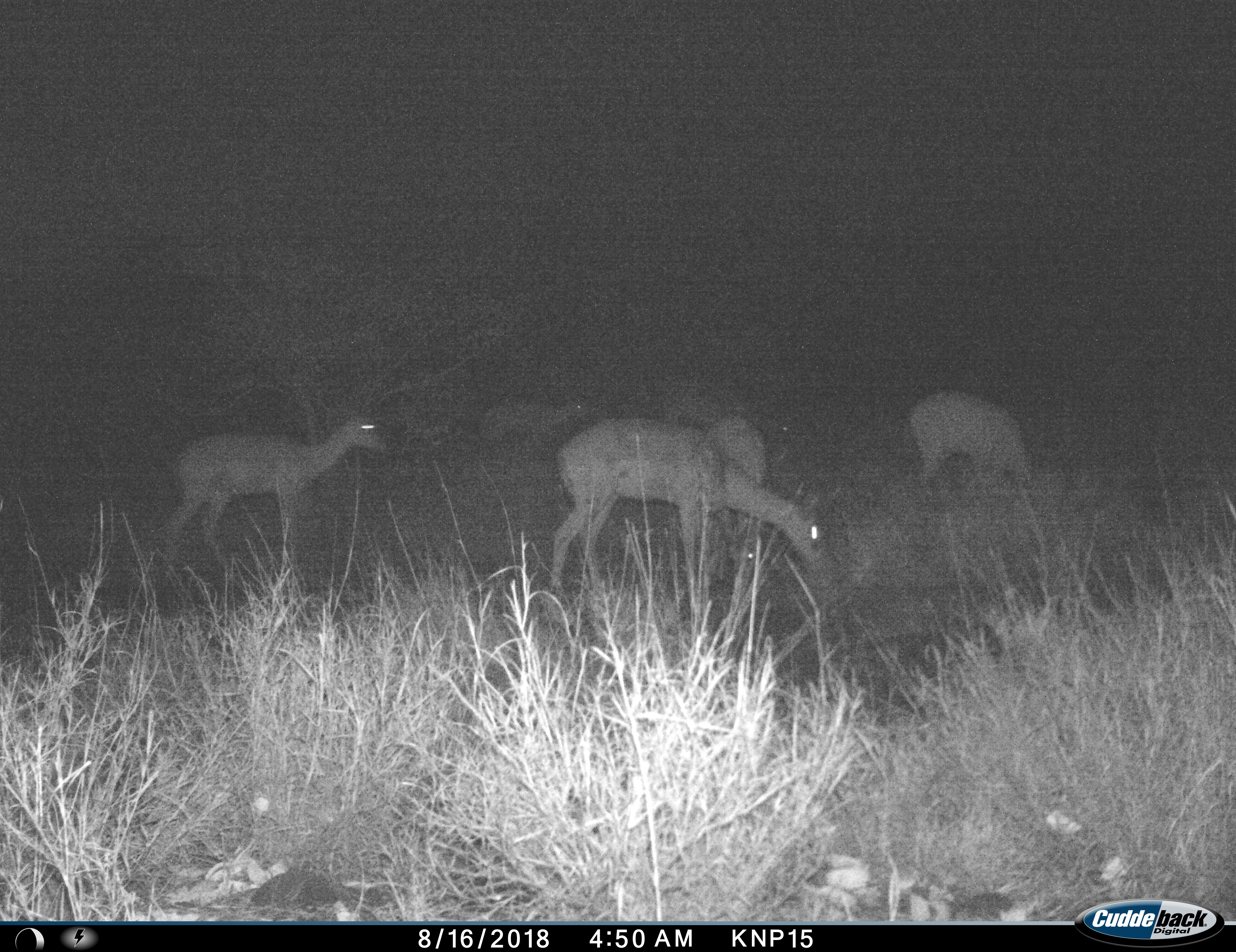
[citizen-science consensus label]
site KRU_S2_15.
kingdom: Animalia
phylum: Chordata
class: Mammalia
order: Artiodactyla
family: Bovidae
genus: Aepyceros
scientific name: Aepyceros melampus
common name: impala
Impala (Aepyceros melampus), count 5. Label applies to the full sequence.